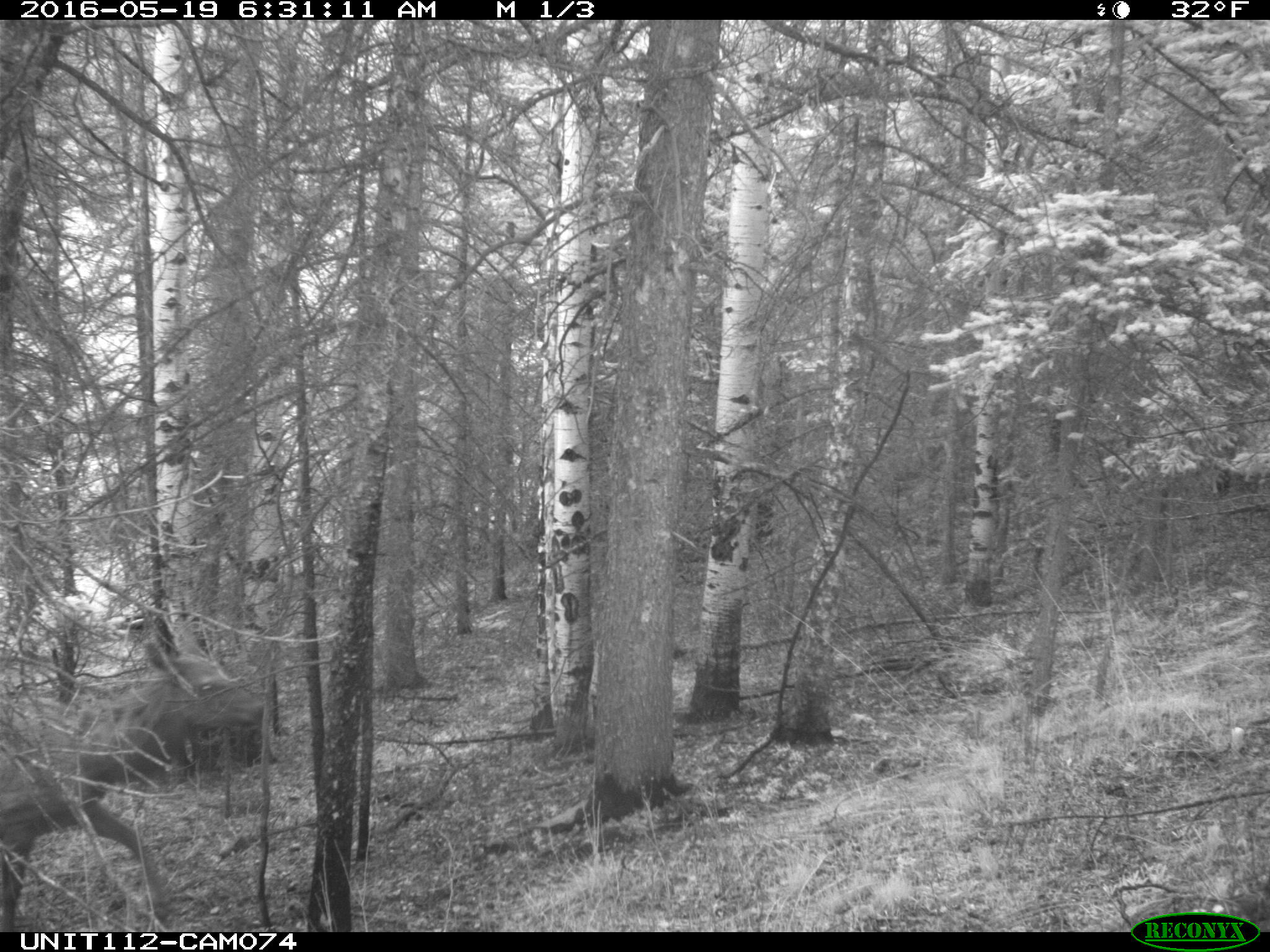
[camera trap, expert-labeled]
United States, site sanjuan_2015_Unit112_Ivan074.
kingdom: Animalia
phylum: Chordata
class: Mammalia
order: Artiodactyla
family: Cervidae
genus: Cervus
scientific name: Cervus elaphus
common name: red deer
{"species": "Cervus elaphus (red deer)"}